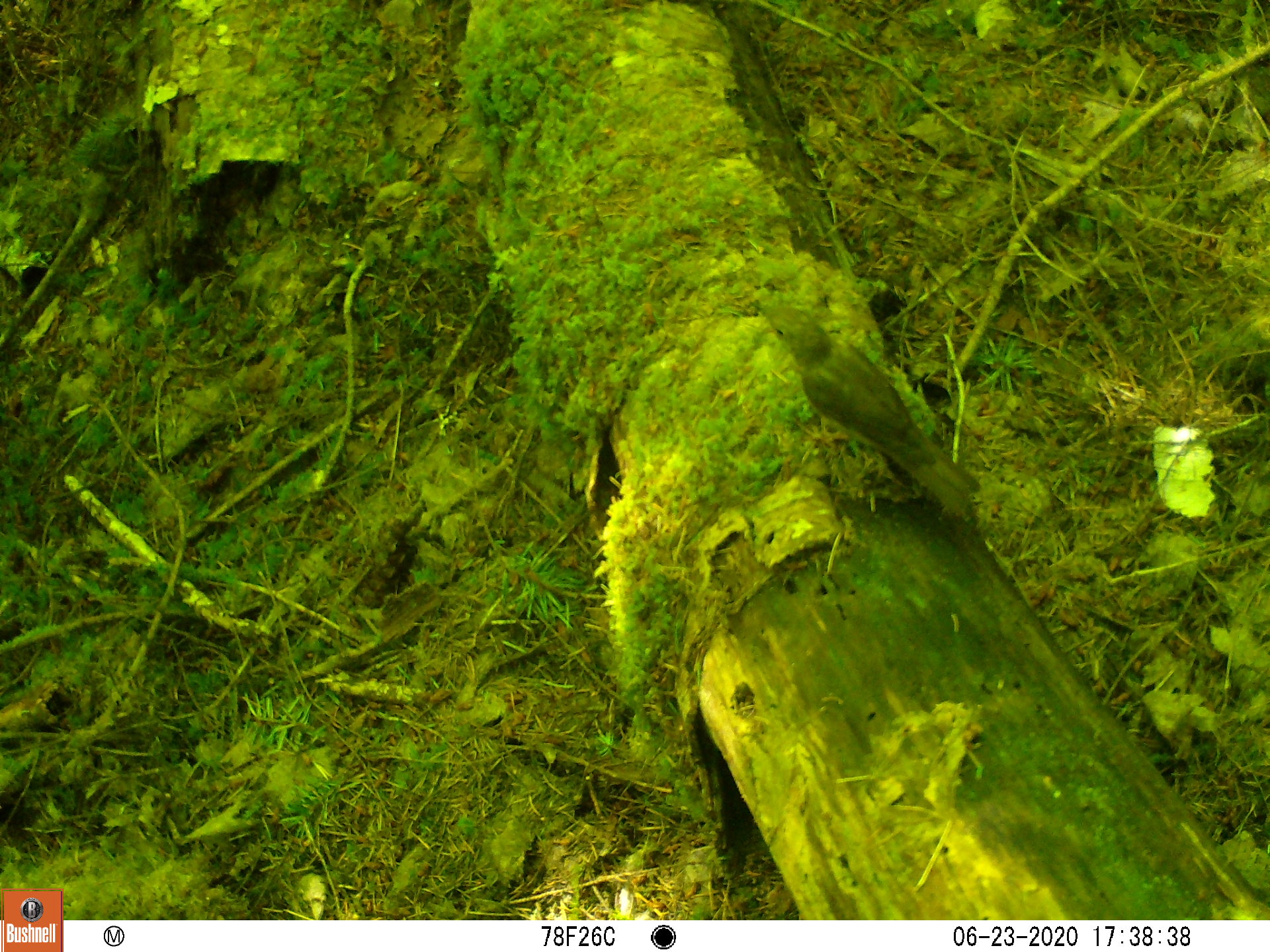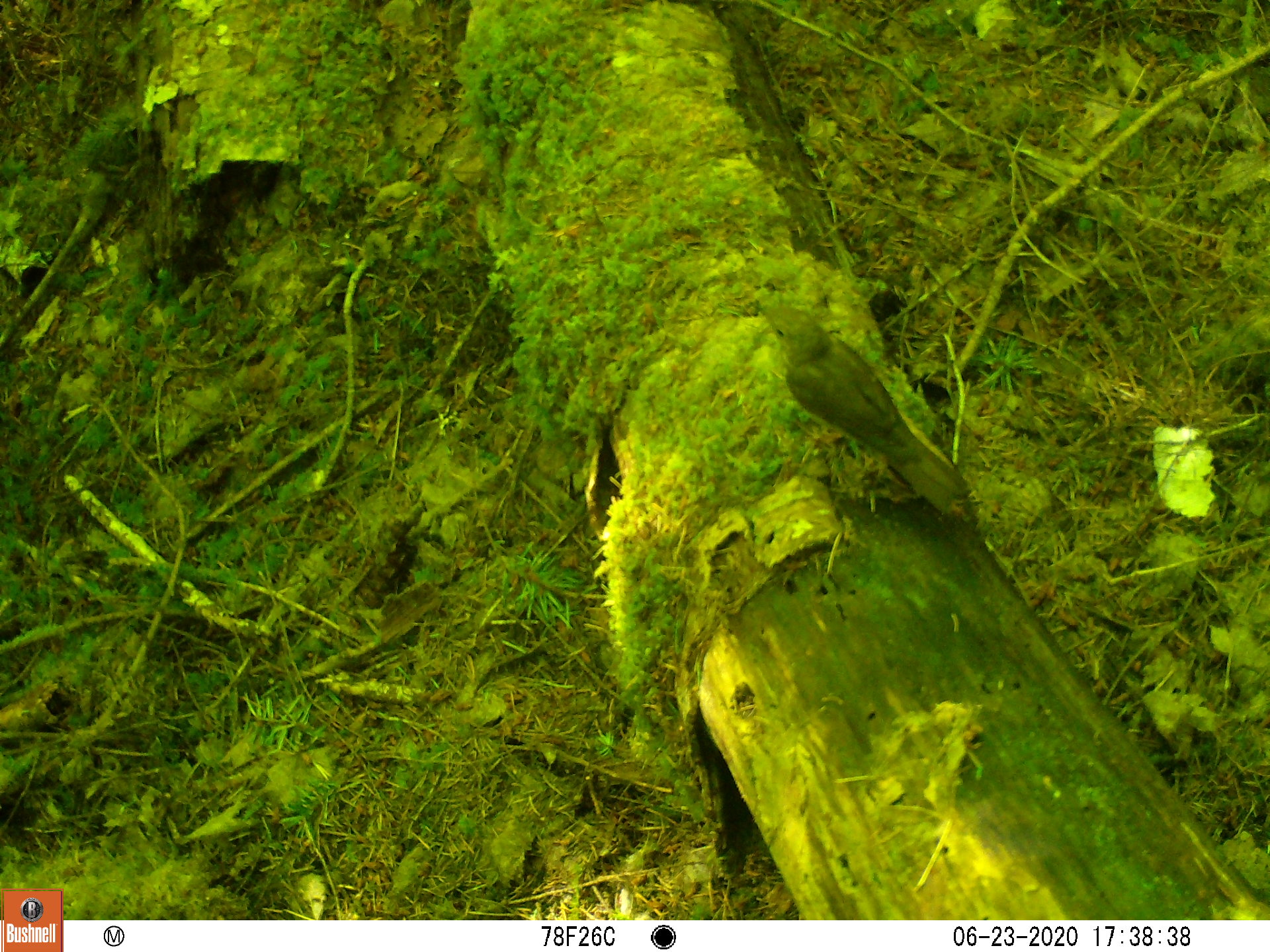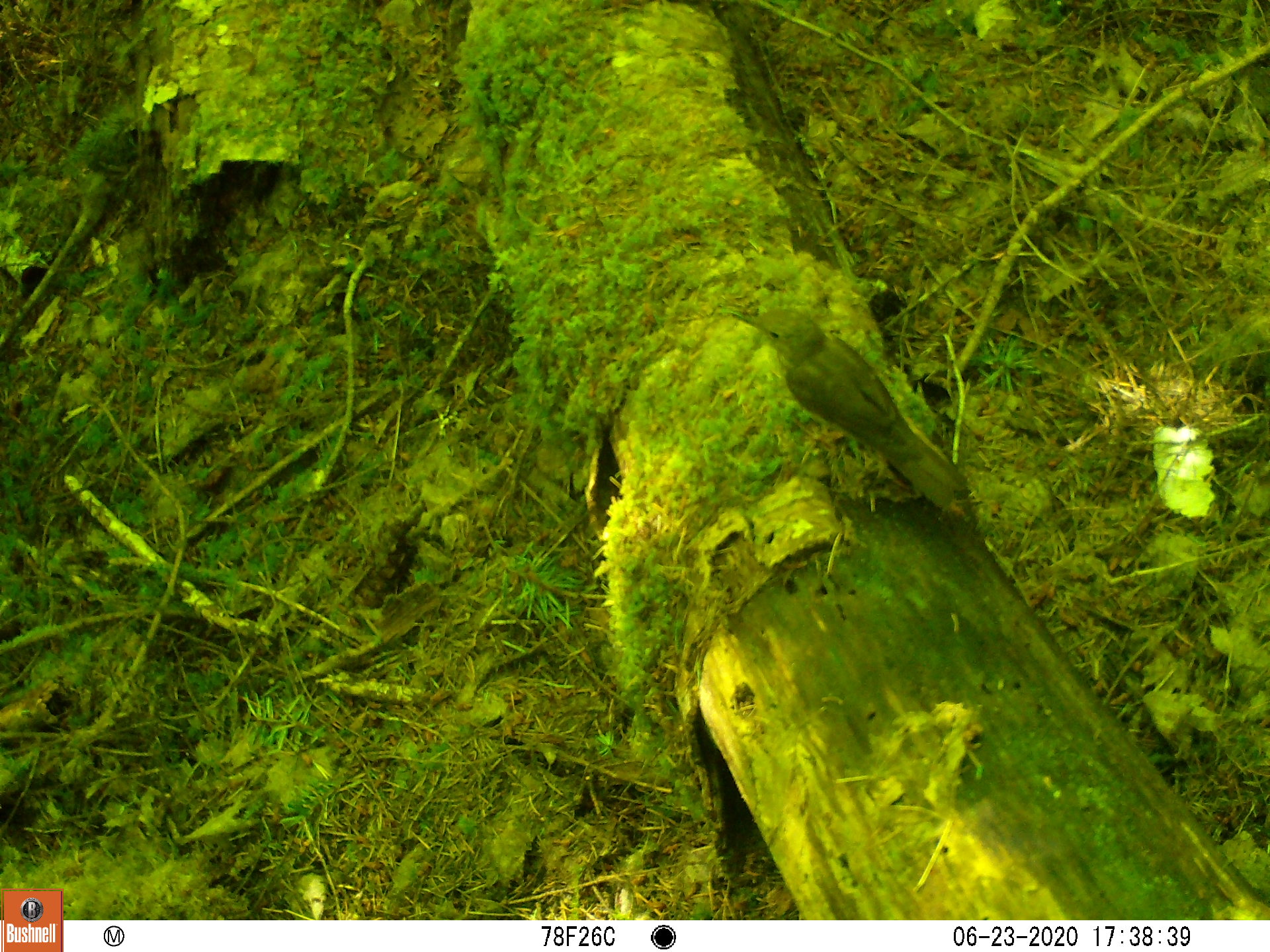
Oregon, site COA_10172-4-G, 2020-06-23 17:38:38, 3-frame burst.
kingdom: Animalia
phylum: Chordata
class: Aves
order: Passeriformes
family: Turdidae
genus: Catharus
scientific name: Catharus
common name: brown thrushes and nightingale-thrushes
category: catharus species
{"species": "catharus species (brown thrushes and nightingale-thrushes) (Catharus)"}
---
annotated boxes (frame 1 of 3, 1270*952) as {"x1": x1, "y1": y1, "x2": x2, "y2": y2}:
catharus species: {"x1": 742, "y1": 284, "x2": 995, "y2": 542}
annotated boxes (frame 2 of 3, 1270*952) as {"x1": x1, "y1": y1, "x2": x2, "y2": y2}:
catharus species: {"x1": 732, "y1": 284, "x2": 983, "y2": 540}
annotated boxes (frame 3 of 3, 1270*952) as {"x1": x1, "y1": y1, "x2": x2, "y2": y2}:
catharus species: {"x1": 714, "y1": 301, "x2": 980, "y2": 532}